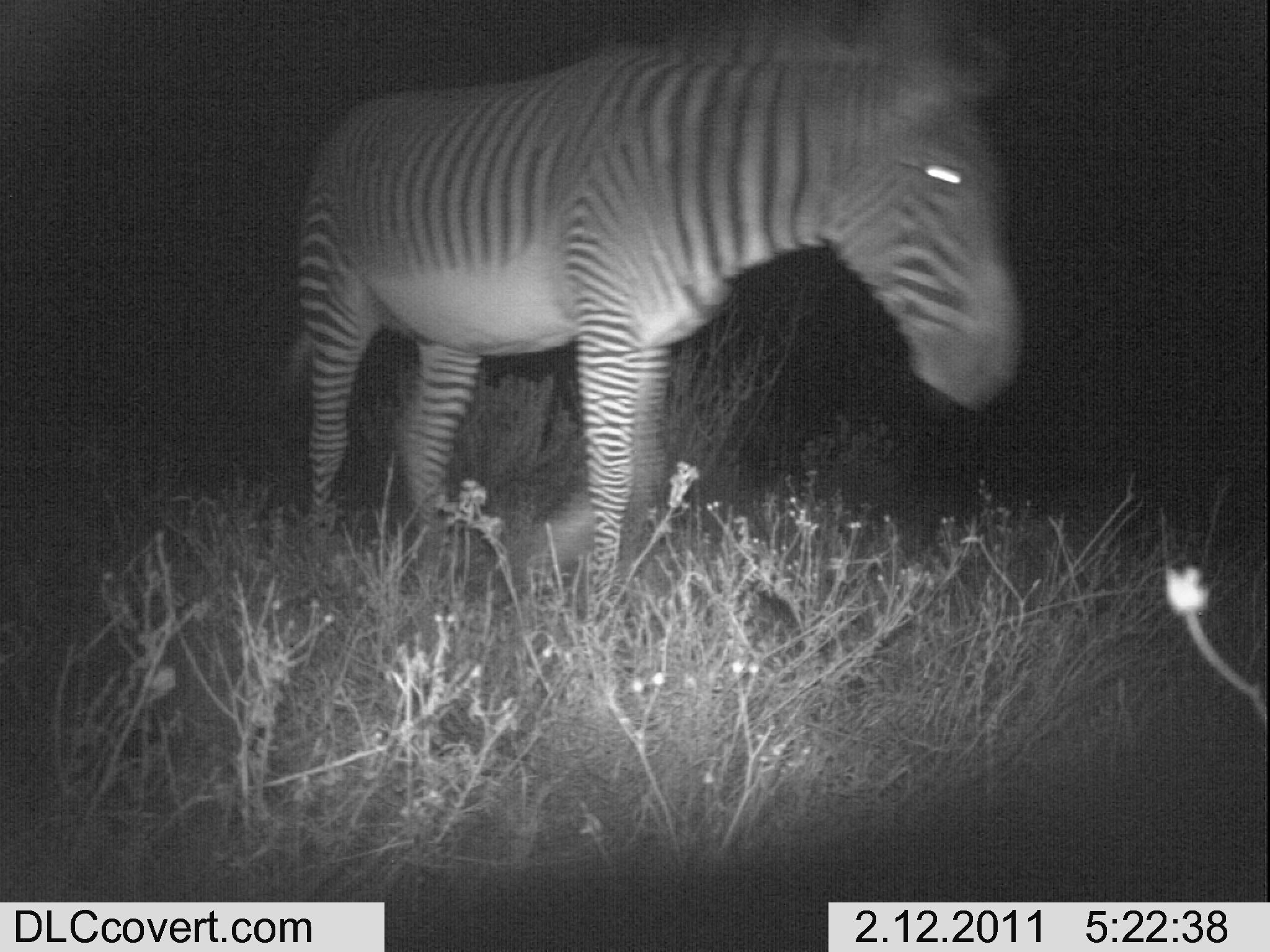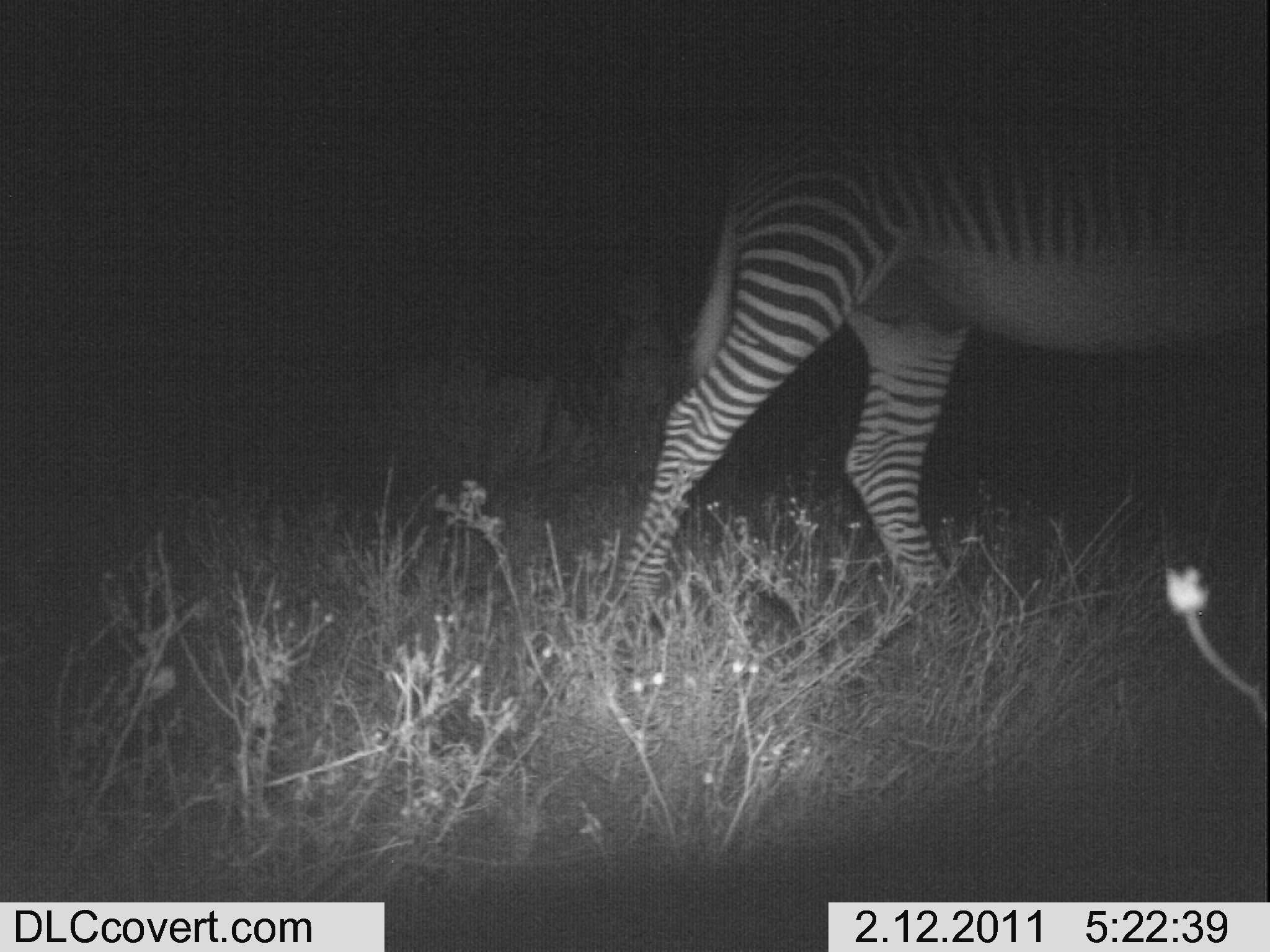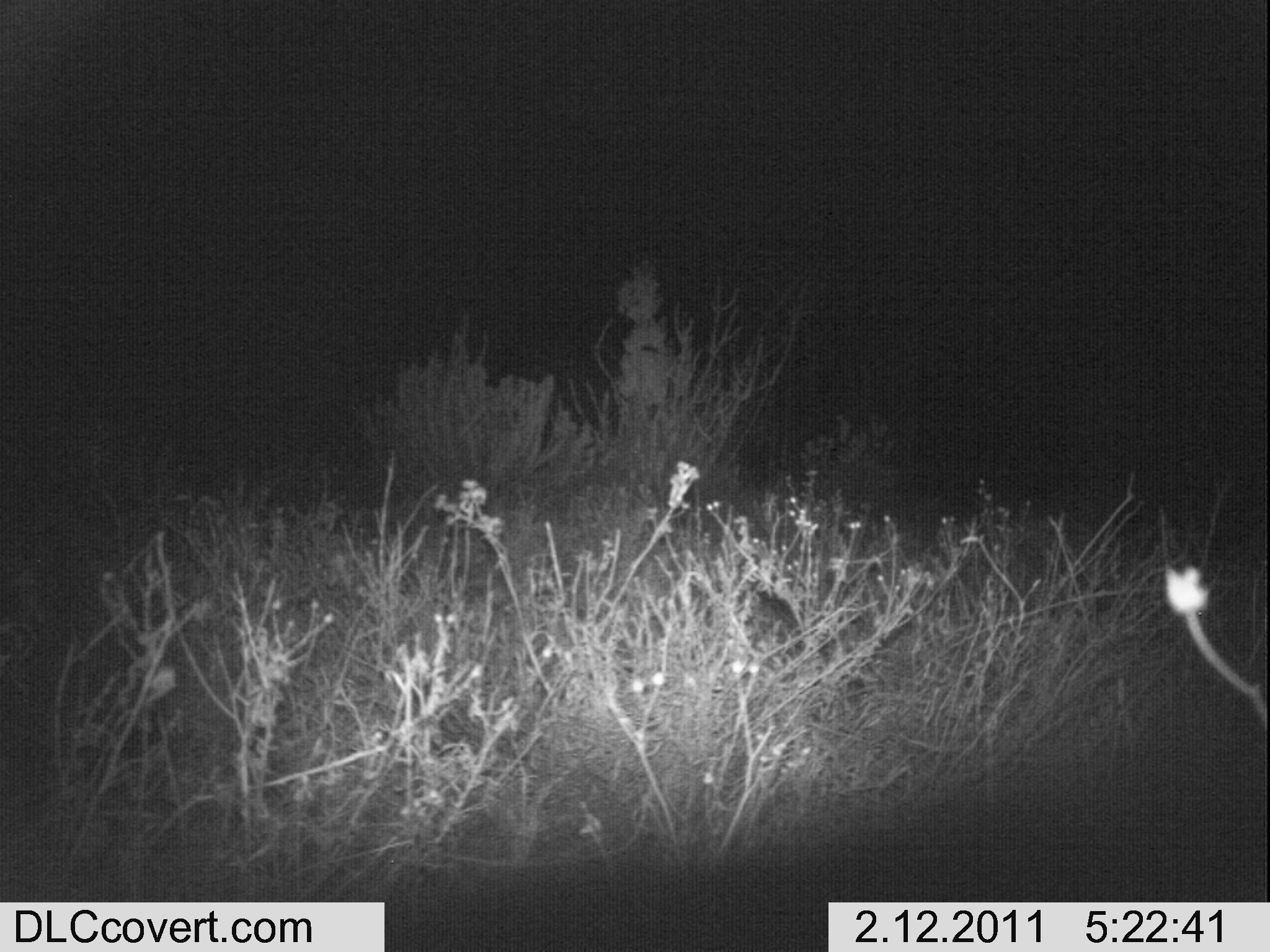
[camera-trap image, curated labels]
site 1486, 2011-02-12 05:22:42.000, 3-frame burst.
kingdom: Animalia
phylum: Chordata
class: Mammalia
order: Perissodactyla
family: Equidae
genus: Equus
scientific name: Equus grevyi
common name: grévy's zebra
Equus grevyi (grévy's zebra), count 1.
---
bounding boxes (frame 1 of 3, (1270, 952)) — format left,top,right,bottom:
equus grevyi: 282,0,1026,620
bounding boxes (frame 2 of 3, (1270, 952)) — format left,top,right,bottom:
equus grevyi: 622,111,1263,627